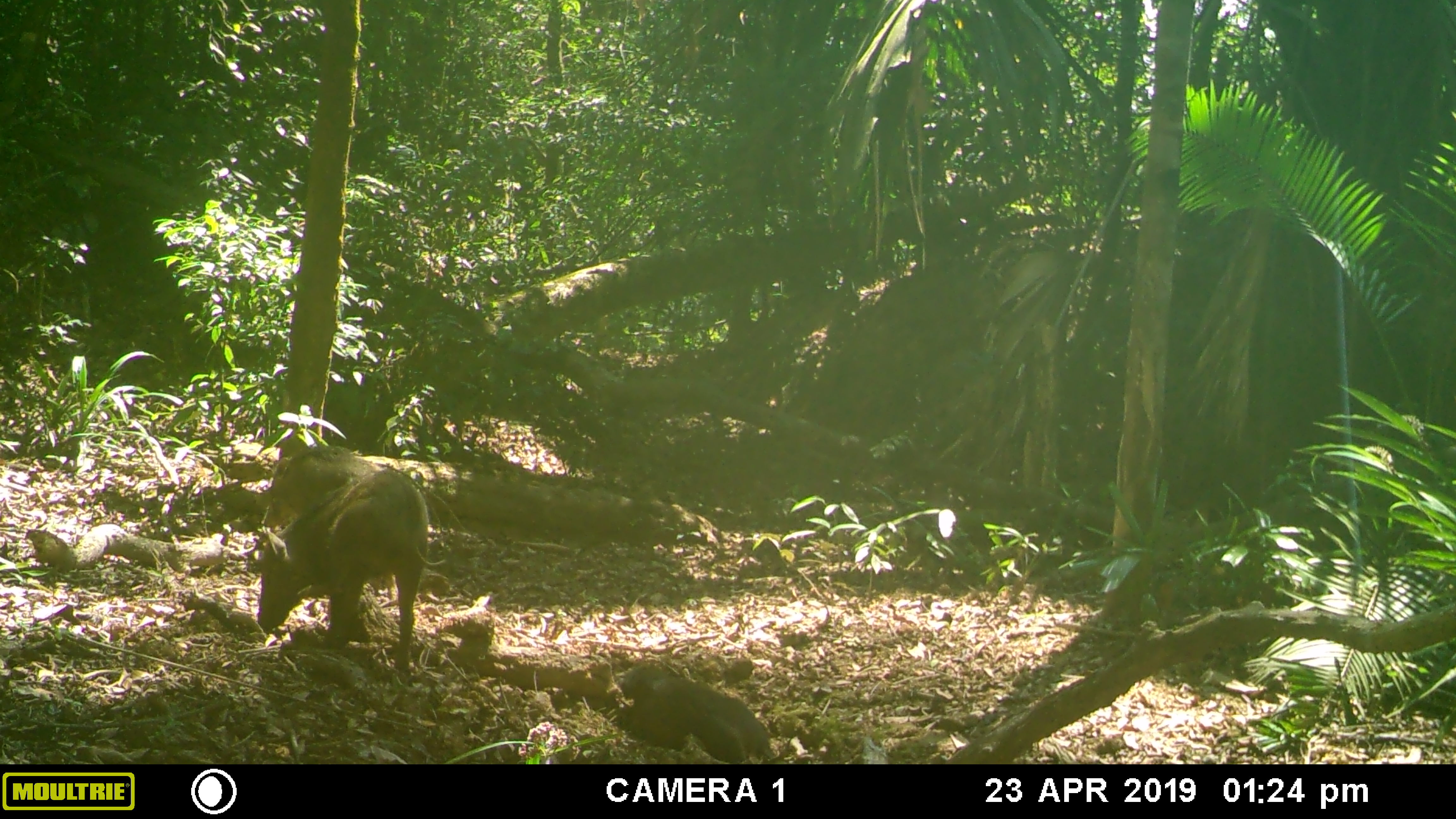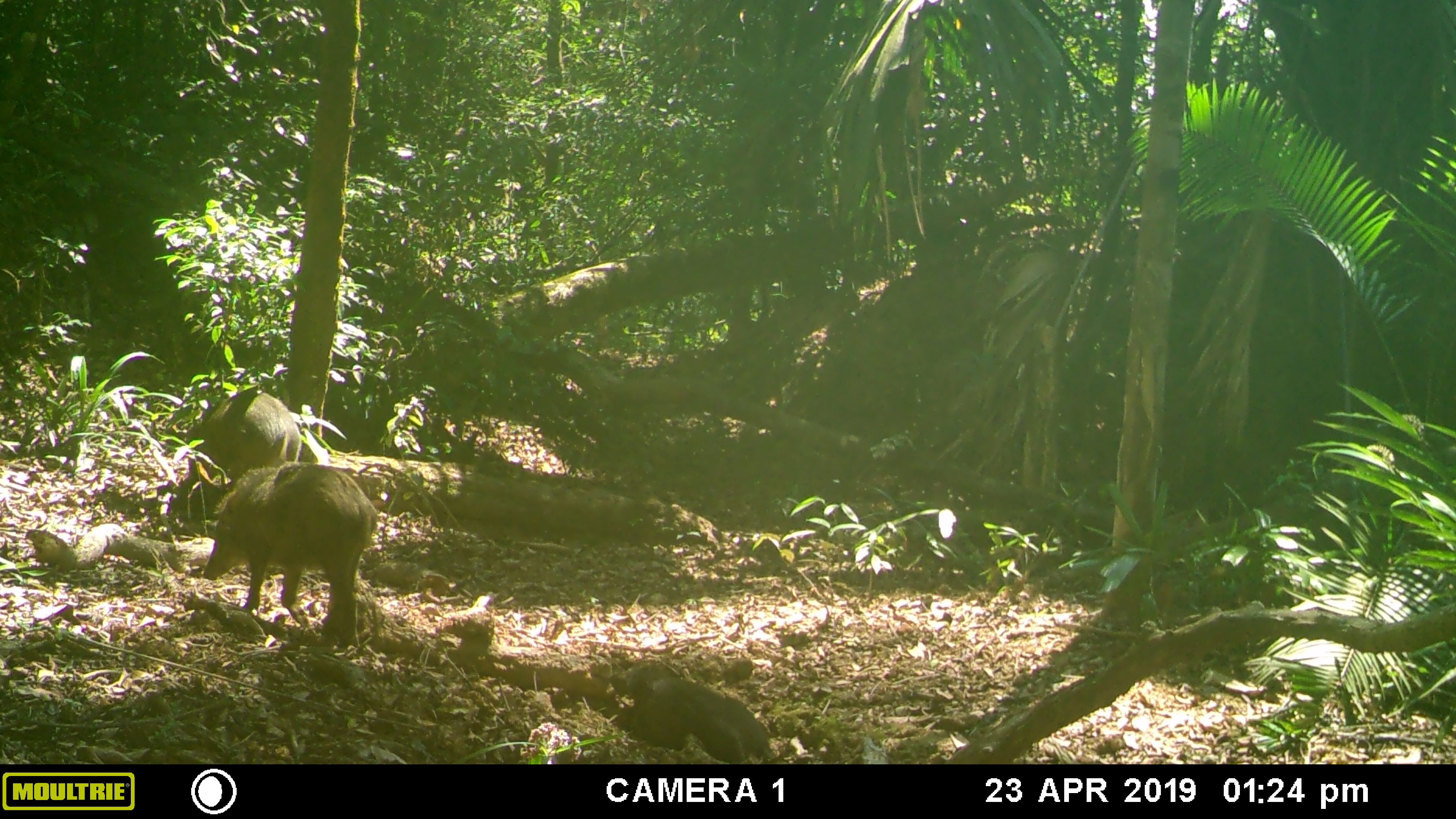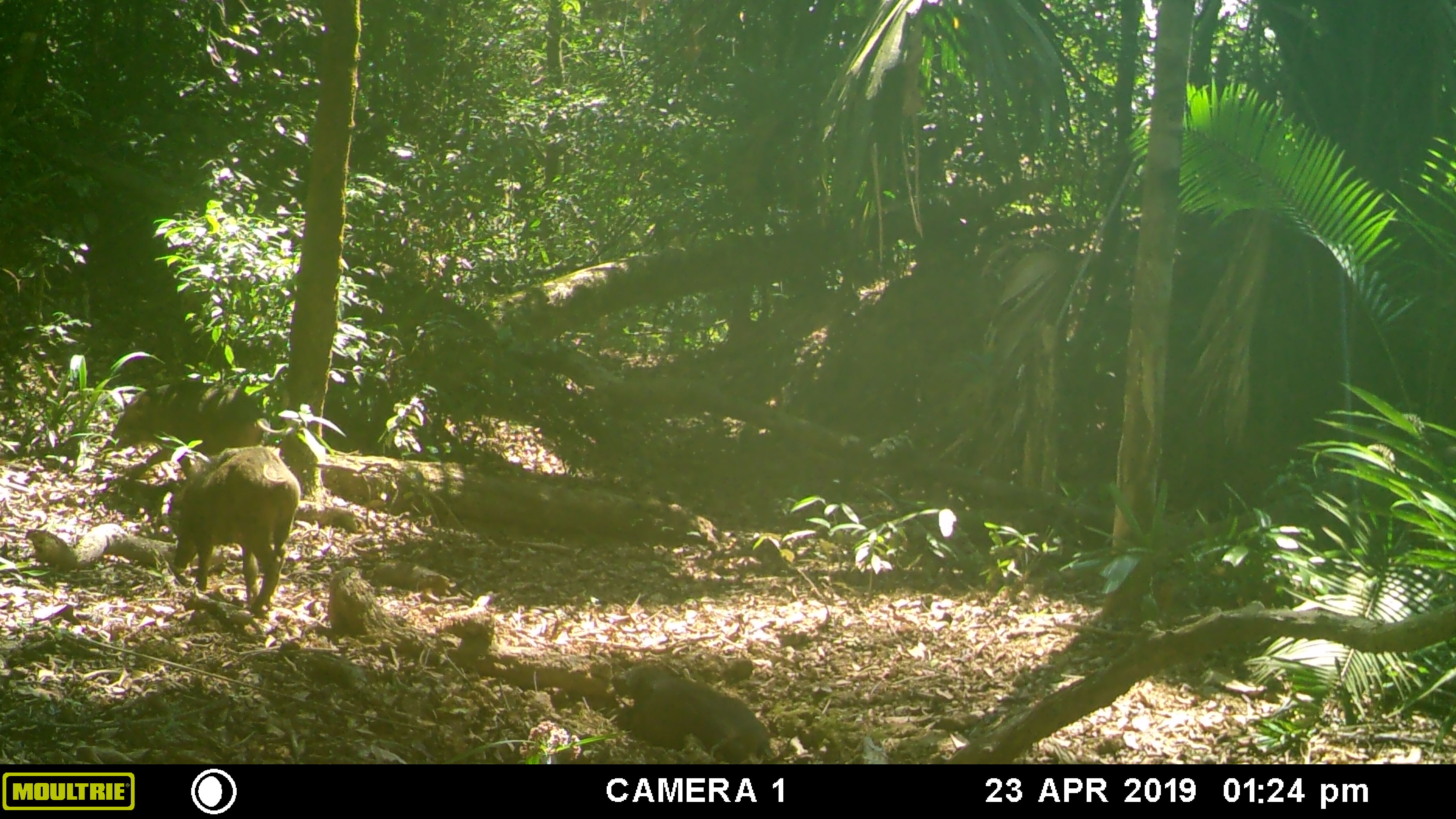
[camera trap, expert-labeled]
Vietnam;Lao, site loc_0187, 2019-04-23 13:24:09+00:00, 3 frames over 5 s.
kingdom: Animalia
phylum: Chordata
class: Mammalia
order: Artiodactyla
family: Suidae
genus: Sus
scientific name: Sus scrofa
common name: eurasian wild pig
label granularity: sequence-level